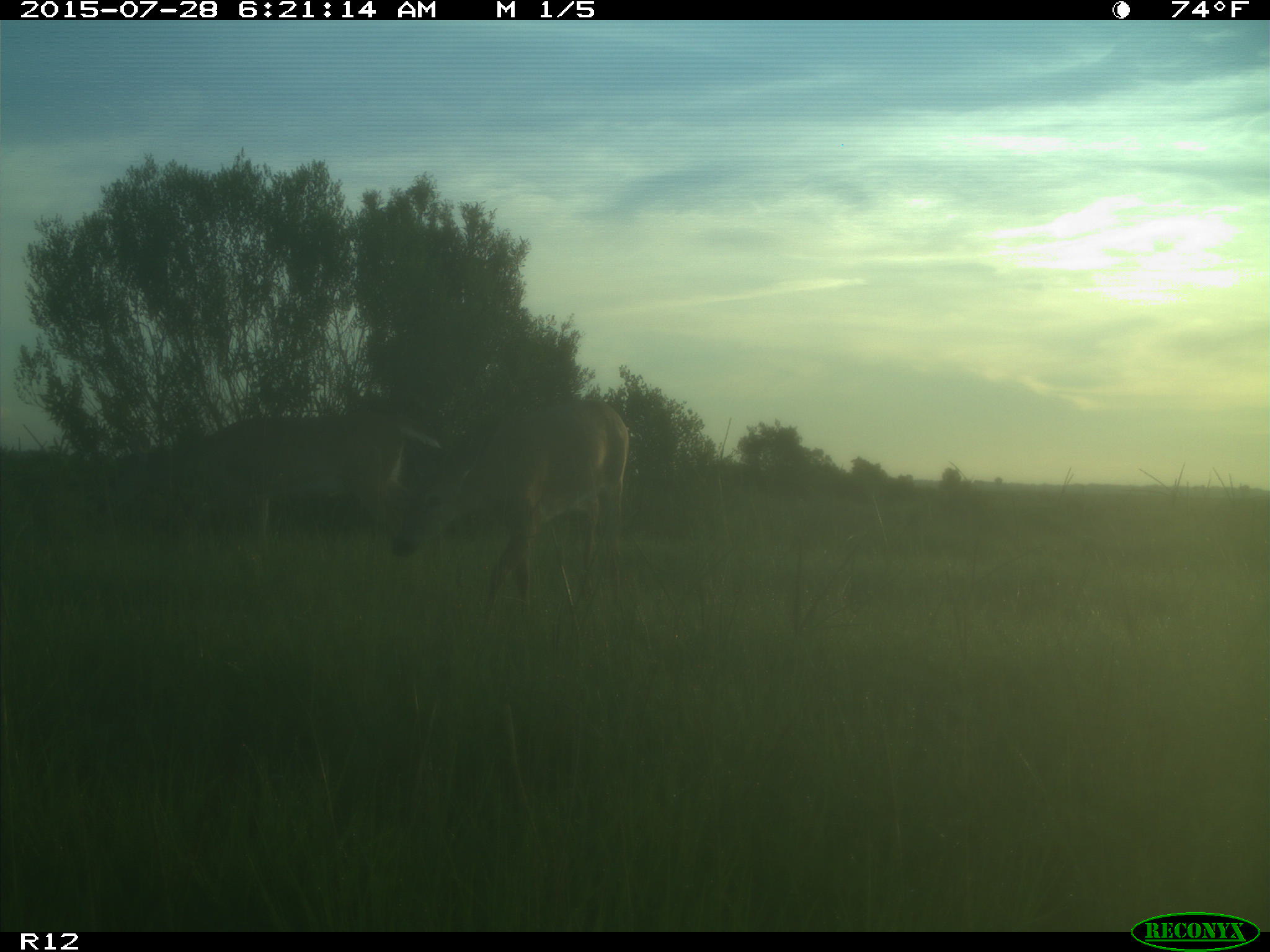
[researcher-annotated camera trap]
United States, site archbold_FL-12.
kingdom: Animalia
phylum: Chordata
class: Mammalia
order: Artiodactyla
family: Cervidae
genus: Odocoileus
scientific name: Odocoileus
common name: deer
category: unidentified deer